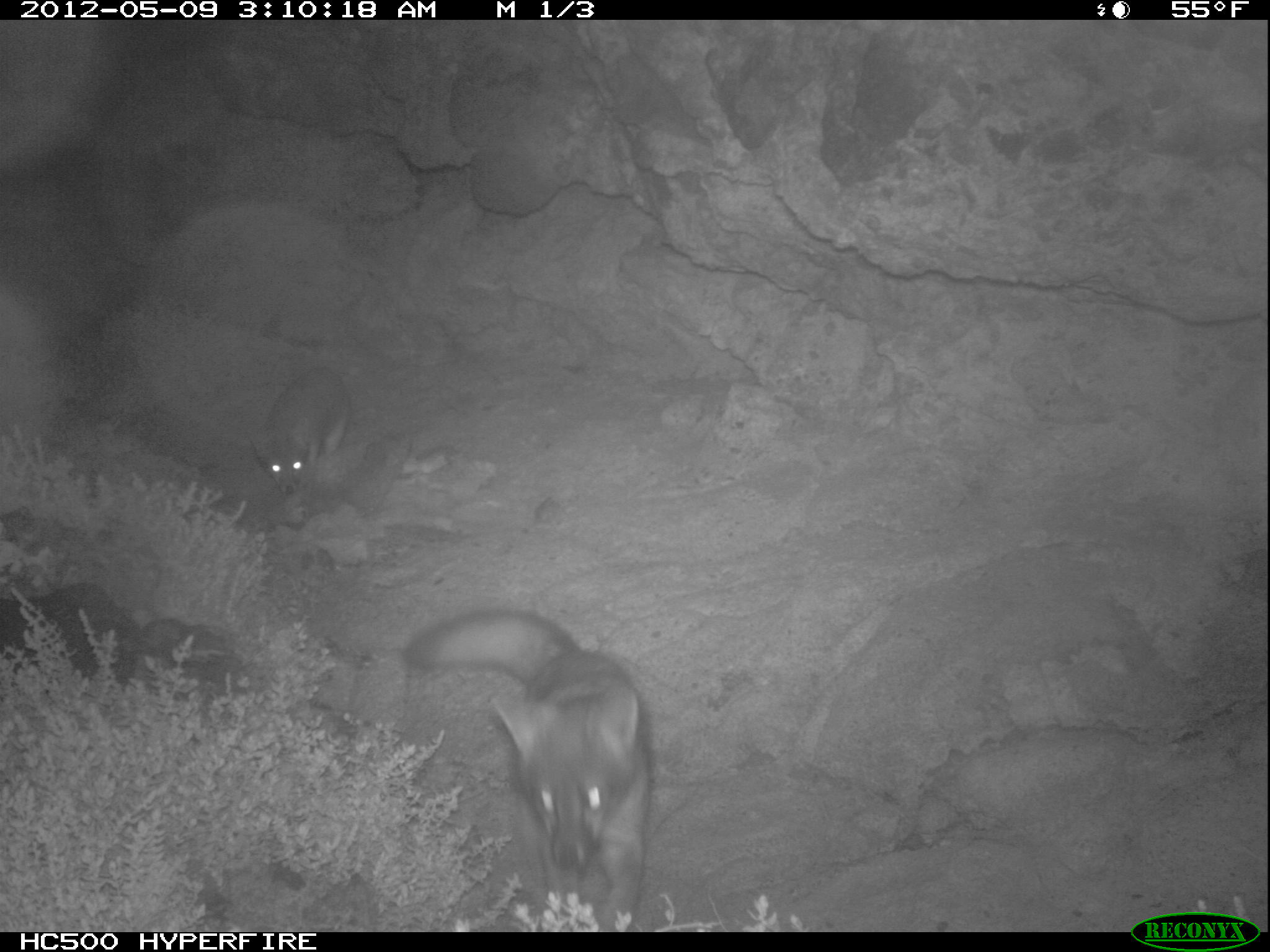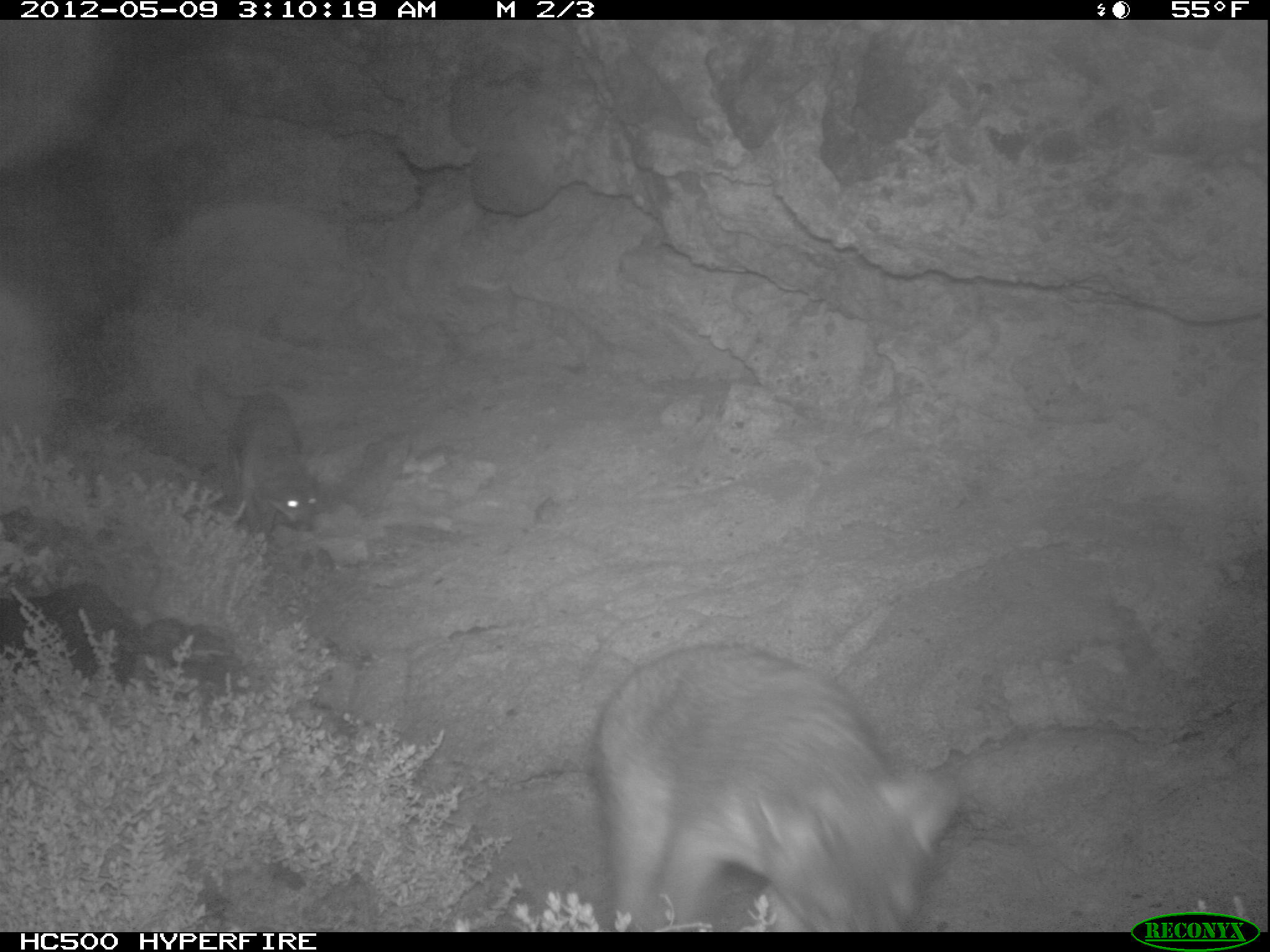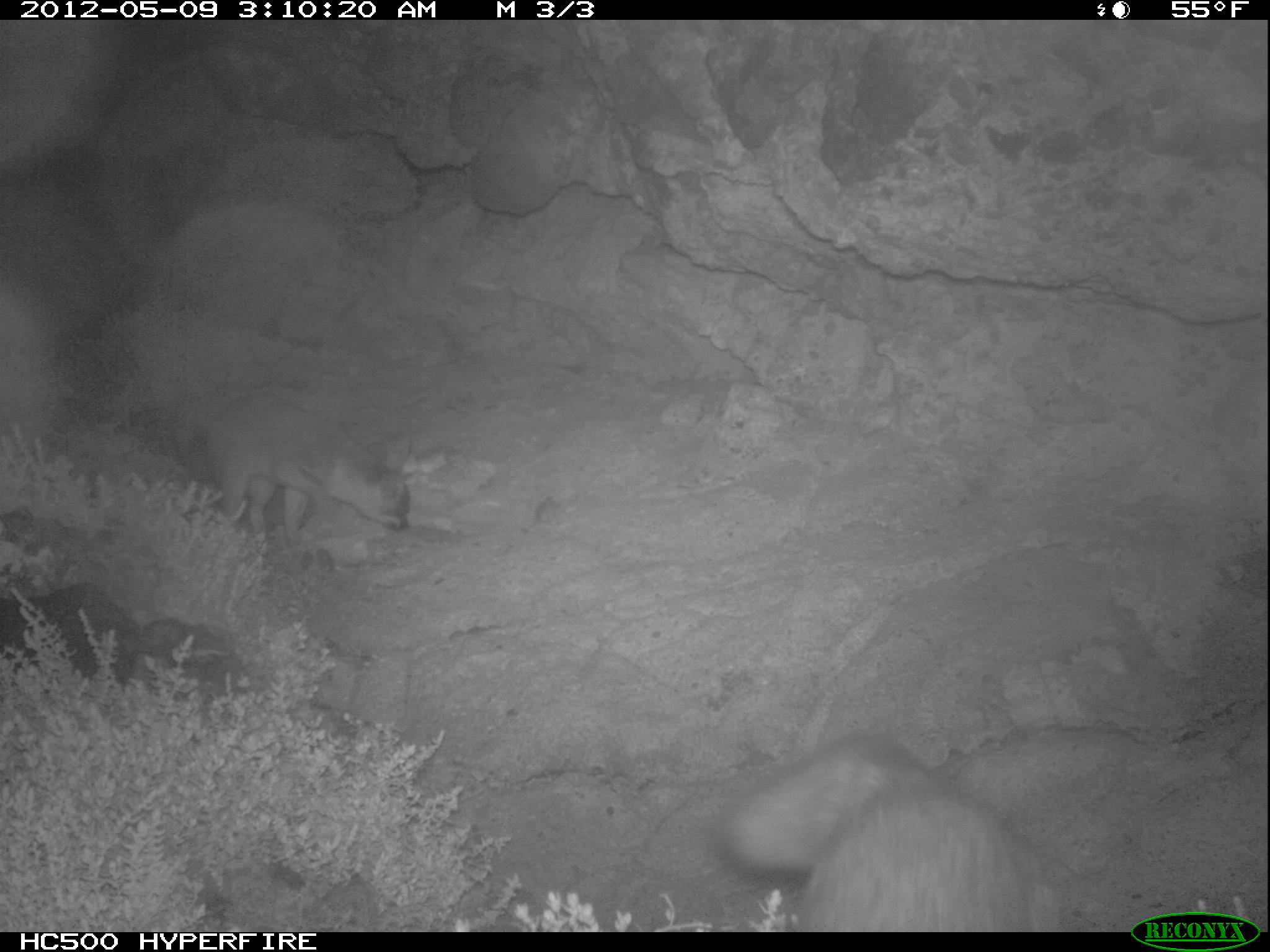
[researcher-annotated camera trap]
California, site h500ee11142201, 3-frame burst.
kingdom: Animalia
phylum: Chordata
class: Mammalia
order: Carnivora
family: Canidae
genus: Urocyon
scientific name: Urocyon littoralis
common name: island fox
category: fox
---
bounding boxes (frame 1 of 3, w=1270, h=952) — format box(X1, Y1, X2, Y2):
fox: box(400, 607, 650, 925); box(246, 366, 353, 496)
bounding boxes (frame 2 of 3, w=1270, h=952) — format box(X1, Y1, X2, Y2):
fox: box(592, 642, 964, 937); box(191, 363, 325, 542)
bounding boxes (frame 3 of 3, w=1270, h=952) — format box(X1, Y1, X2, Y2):
fox: box(709, 732, 1062, 929)